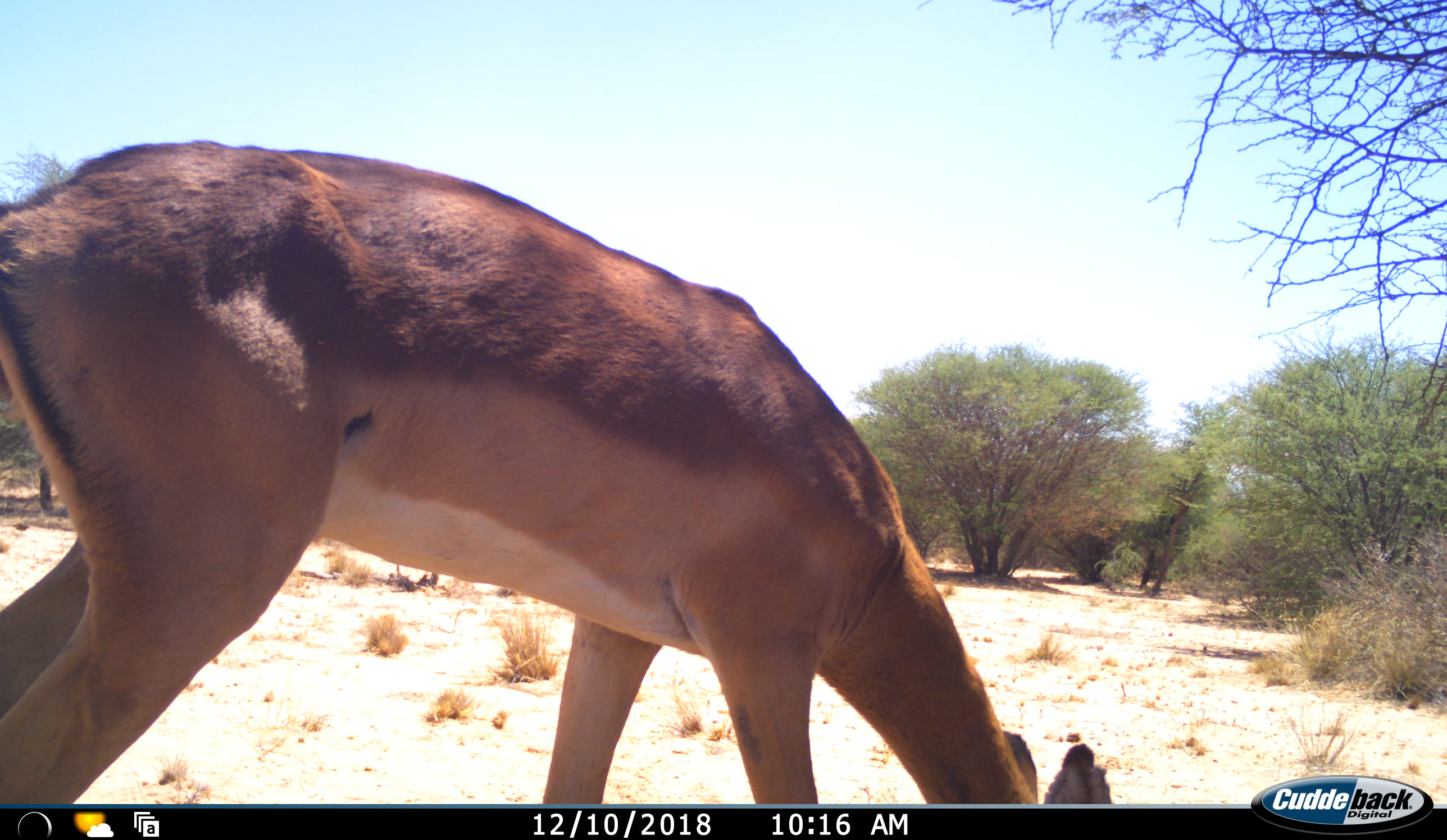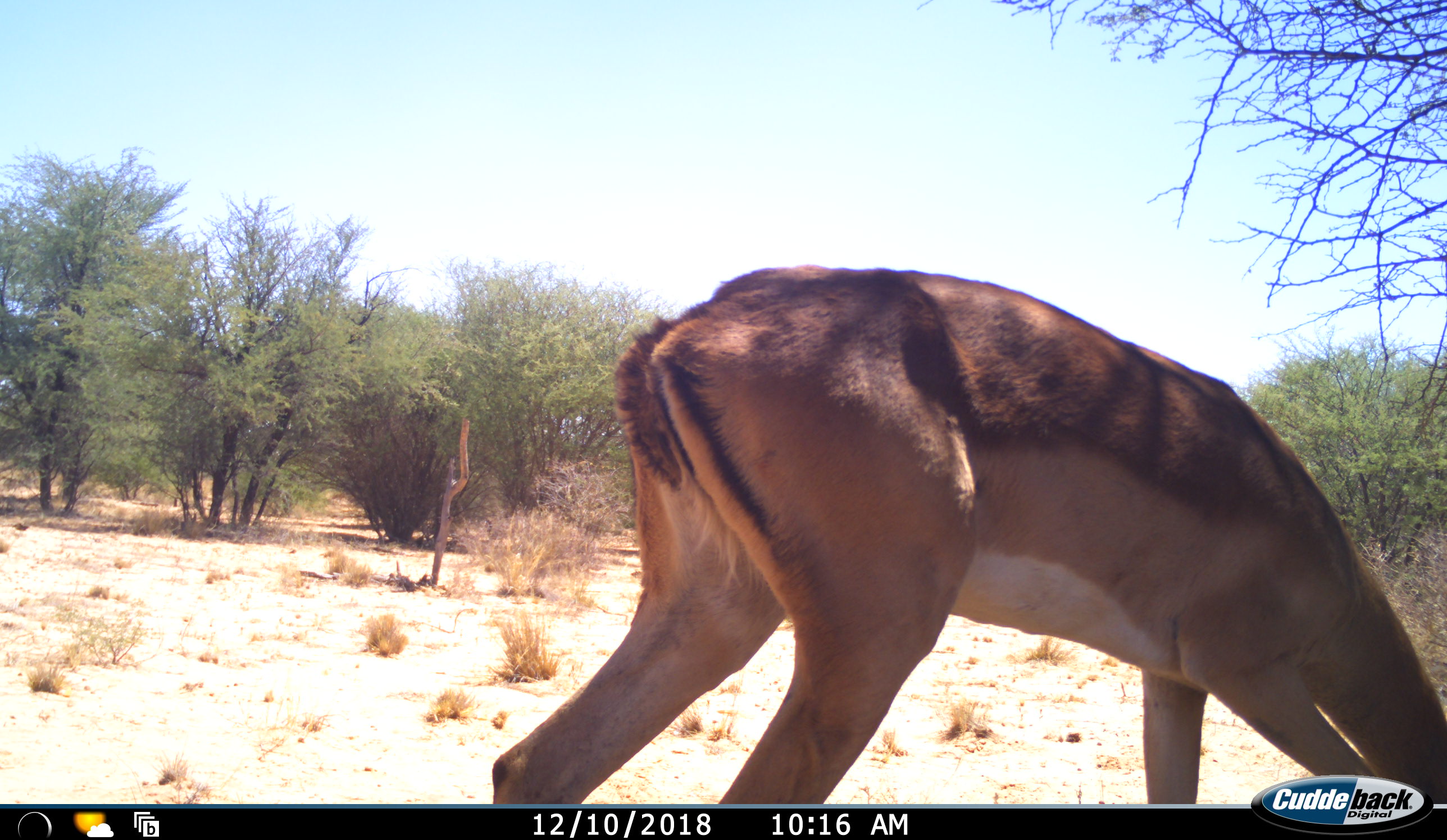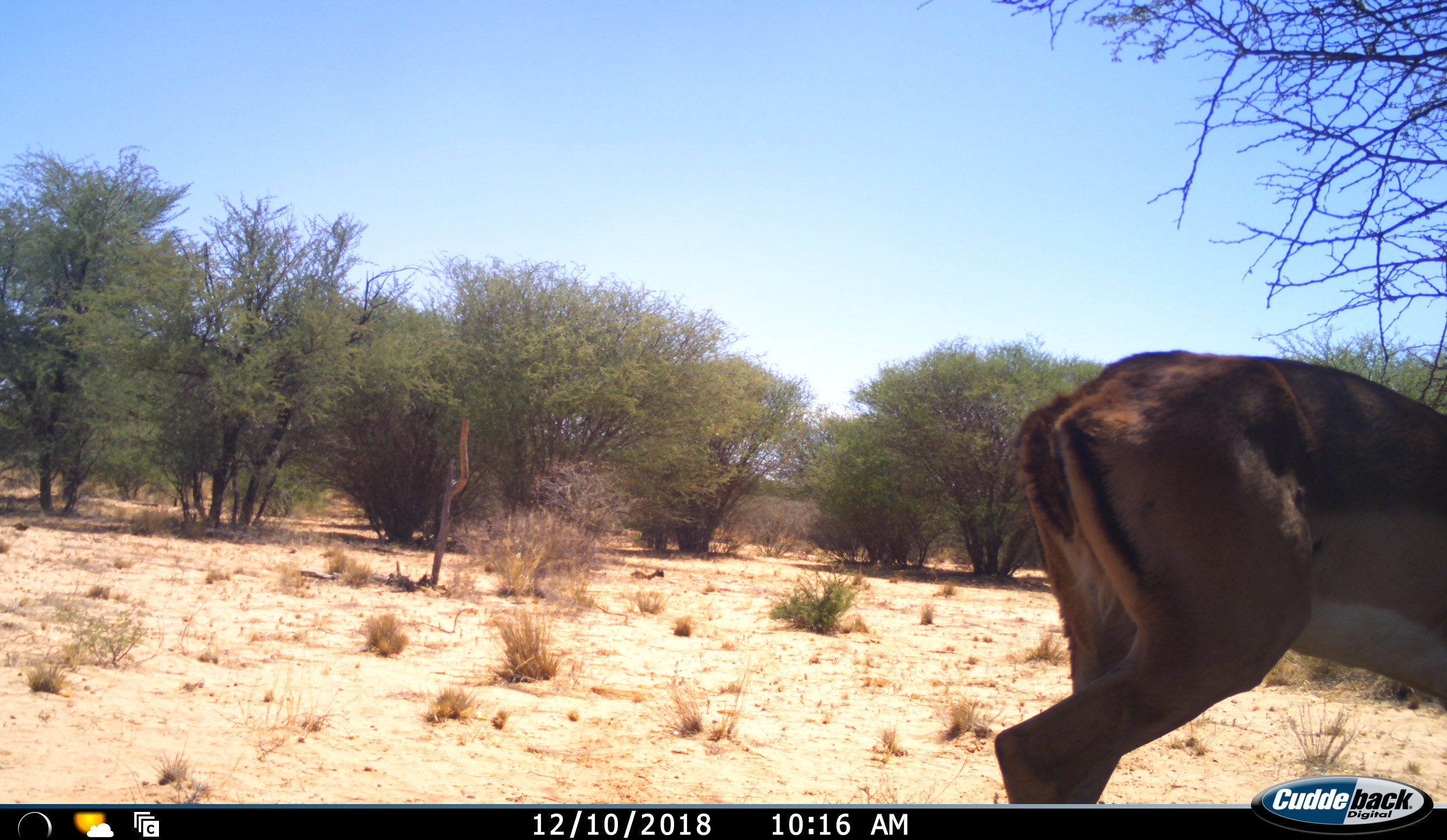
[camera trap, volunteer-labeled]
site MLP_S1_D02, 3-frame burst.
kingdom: Animalia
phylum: Chordata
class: Mammalia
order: Artiodactyla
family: Bovidae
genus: Aepyceros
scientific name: Aepyceros melampus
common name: impala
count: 1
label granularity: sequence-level